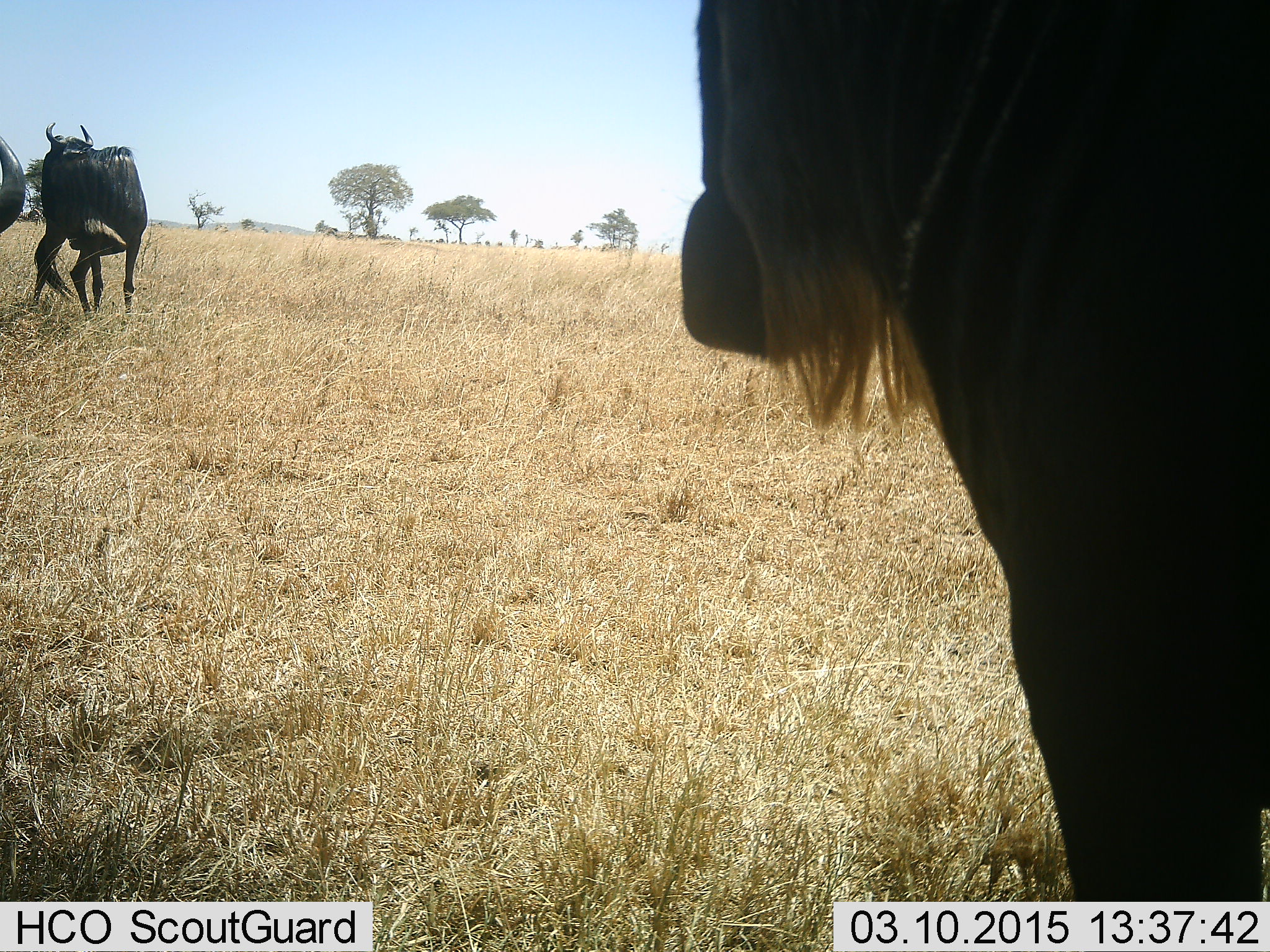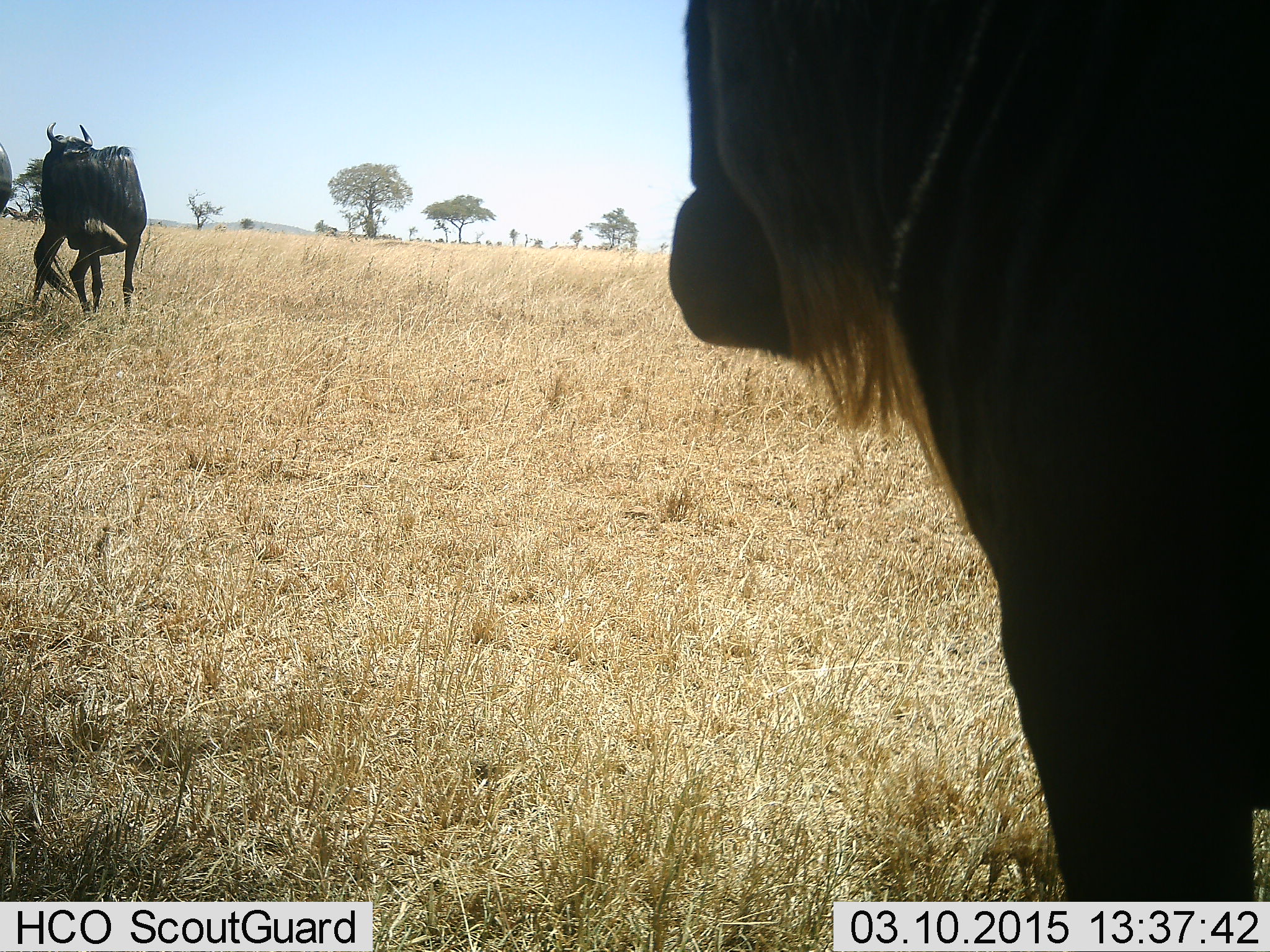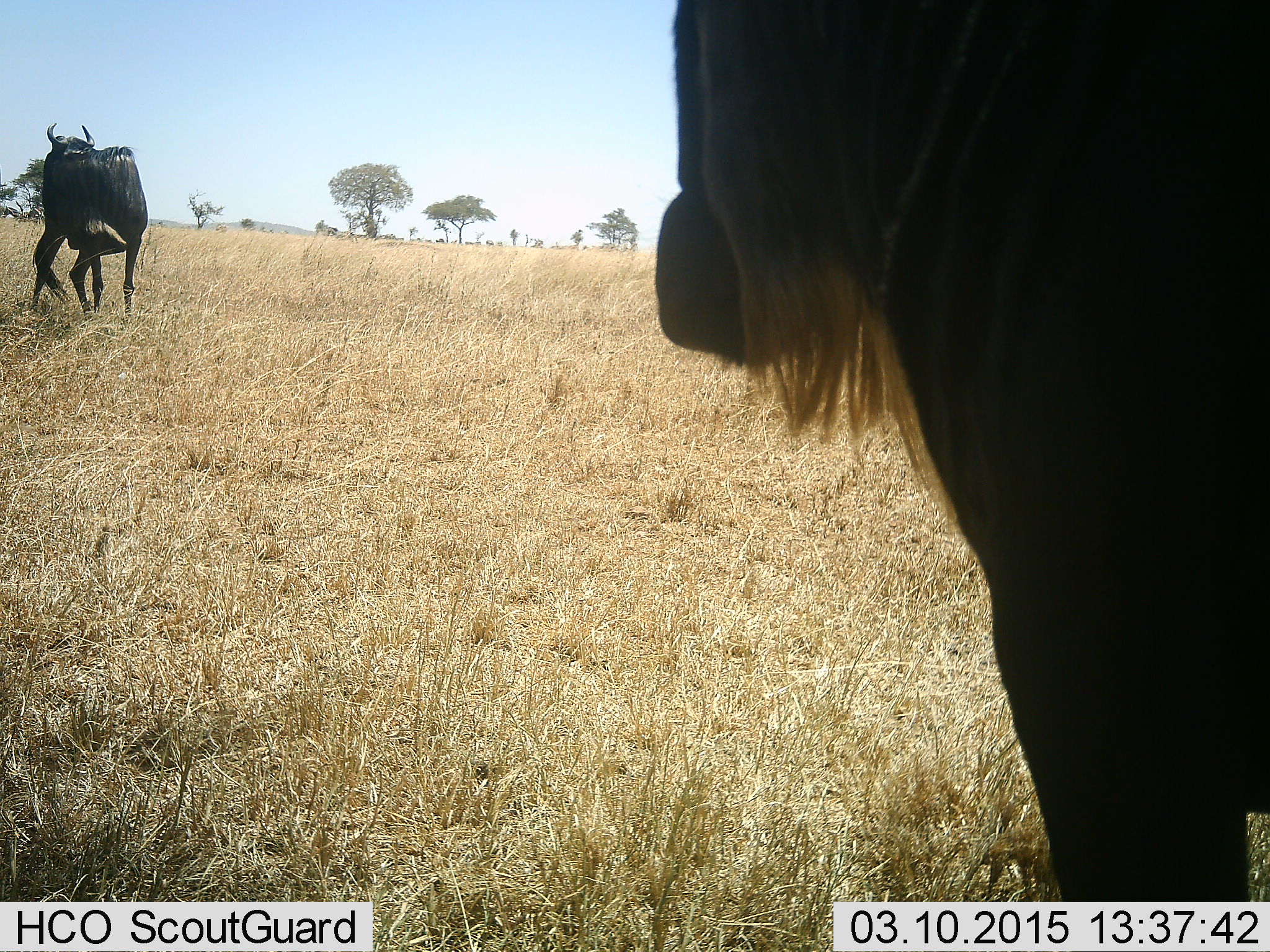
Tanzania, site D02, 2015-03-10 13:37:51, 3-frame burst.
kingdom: Animalia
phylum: Chordata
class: Mammalia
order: Artiodactyla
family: Bovidae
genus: Connochaetes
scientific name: Connochaetes taurinus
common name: blue wildebeest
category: wildebeest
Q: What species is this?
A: Wildebeest (blue wildebeest) (Connochaetes taurinus).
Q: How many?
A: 3.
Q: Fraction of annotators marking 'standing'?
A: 73%.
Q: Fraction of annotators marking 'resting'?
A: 0%.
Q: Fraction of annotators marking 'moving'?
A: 45%.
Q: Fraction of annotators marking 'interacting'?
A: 0%.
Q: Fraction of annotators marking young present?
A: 0%.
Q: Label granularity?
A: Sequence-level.